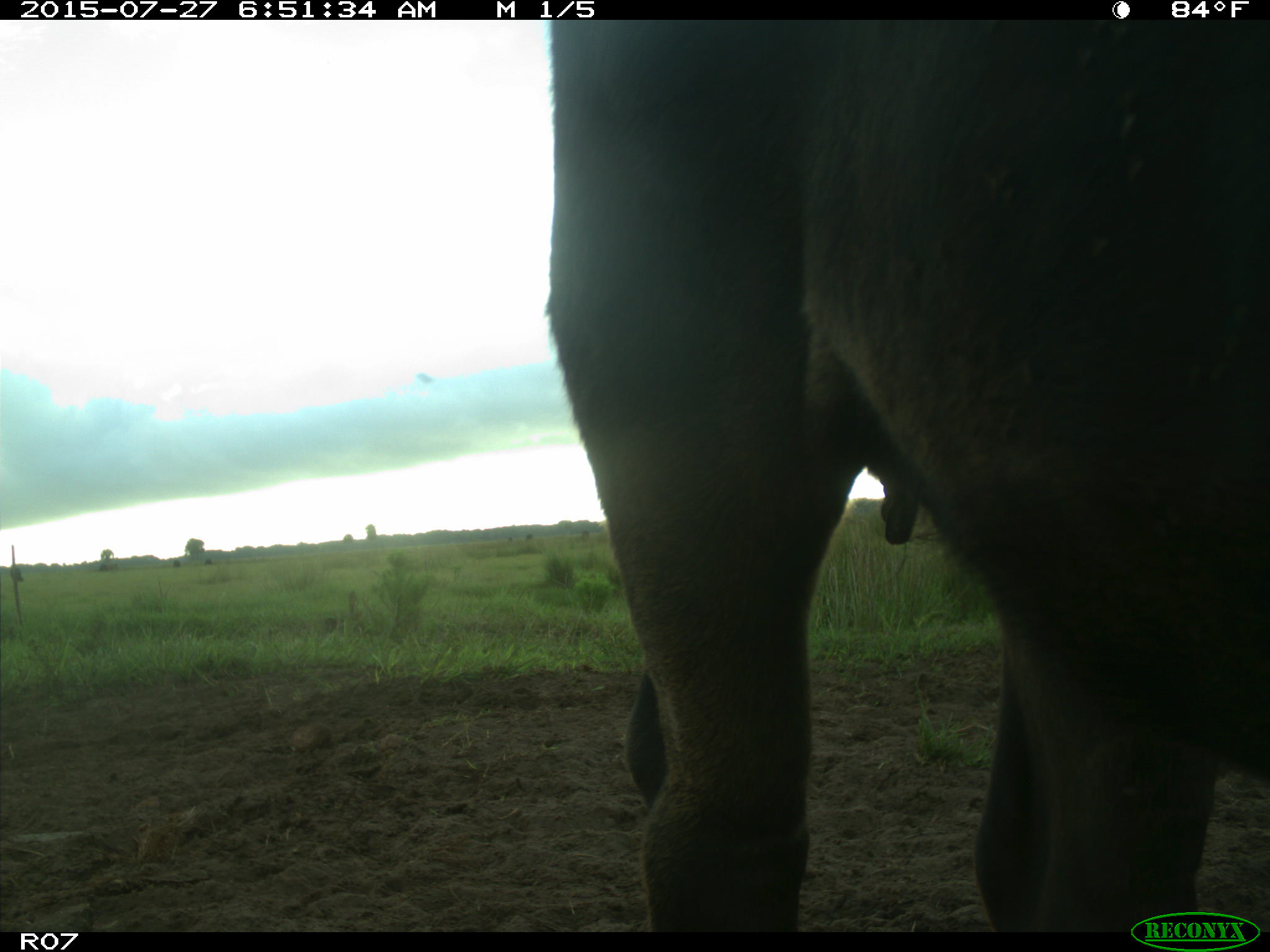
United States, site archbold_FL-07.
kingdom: Animalia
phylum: Chordata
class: Mammalia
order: Artiodactyla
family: Bovidae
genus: Bos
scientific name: Bos taurus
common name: domestic cow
Bos taurus (domestic cow).